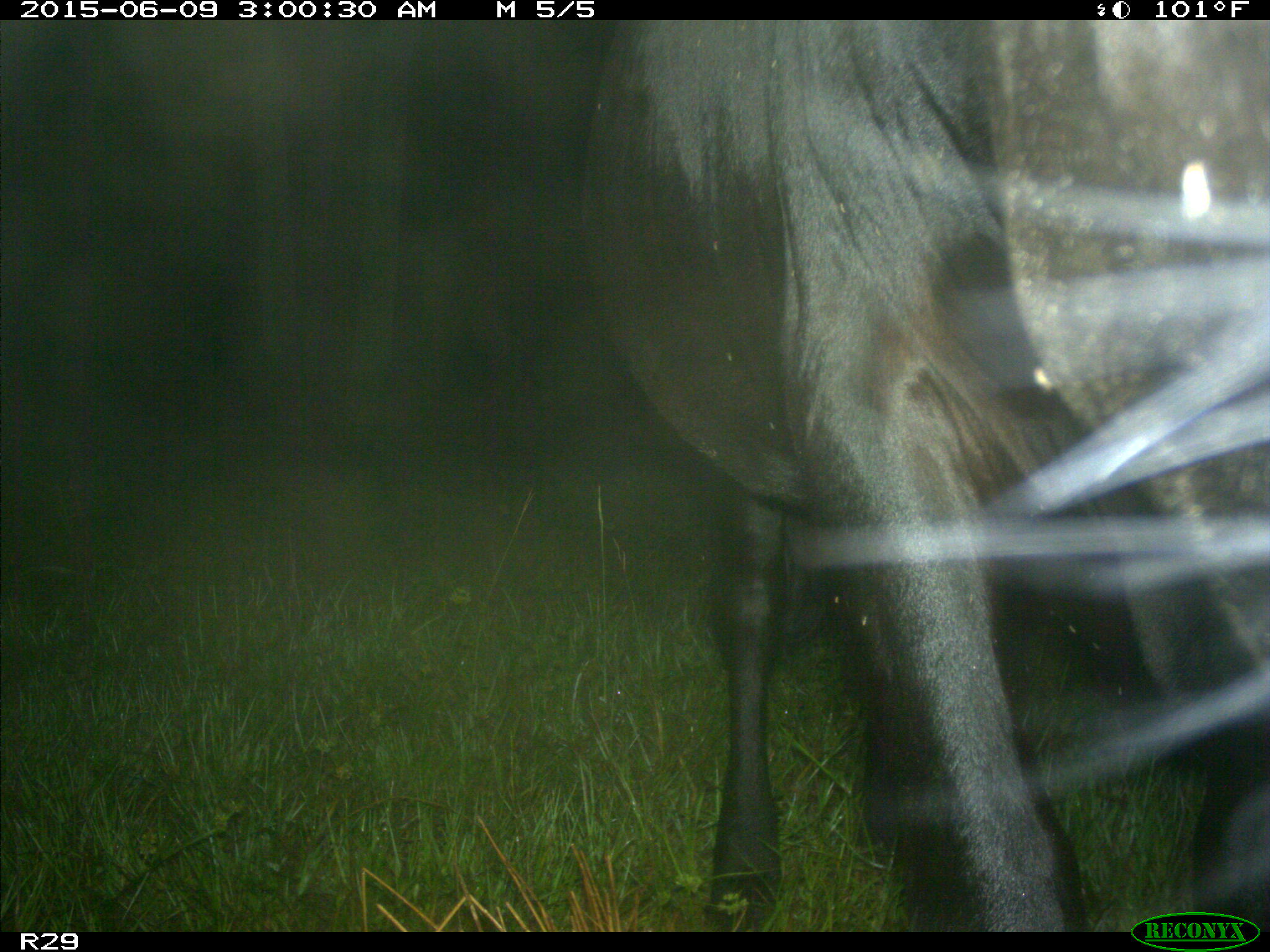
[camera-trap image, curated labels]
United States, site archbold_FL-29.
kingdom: Animalia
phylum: Chordata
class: Mammalia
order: Artiodactyla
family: Bovidae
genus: Bos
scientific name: Bos taurus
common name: domestic cow